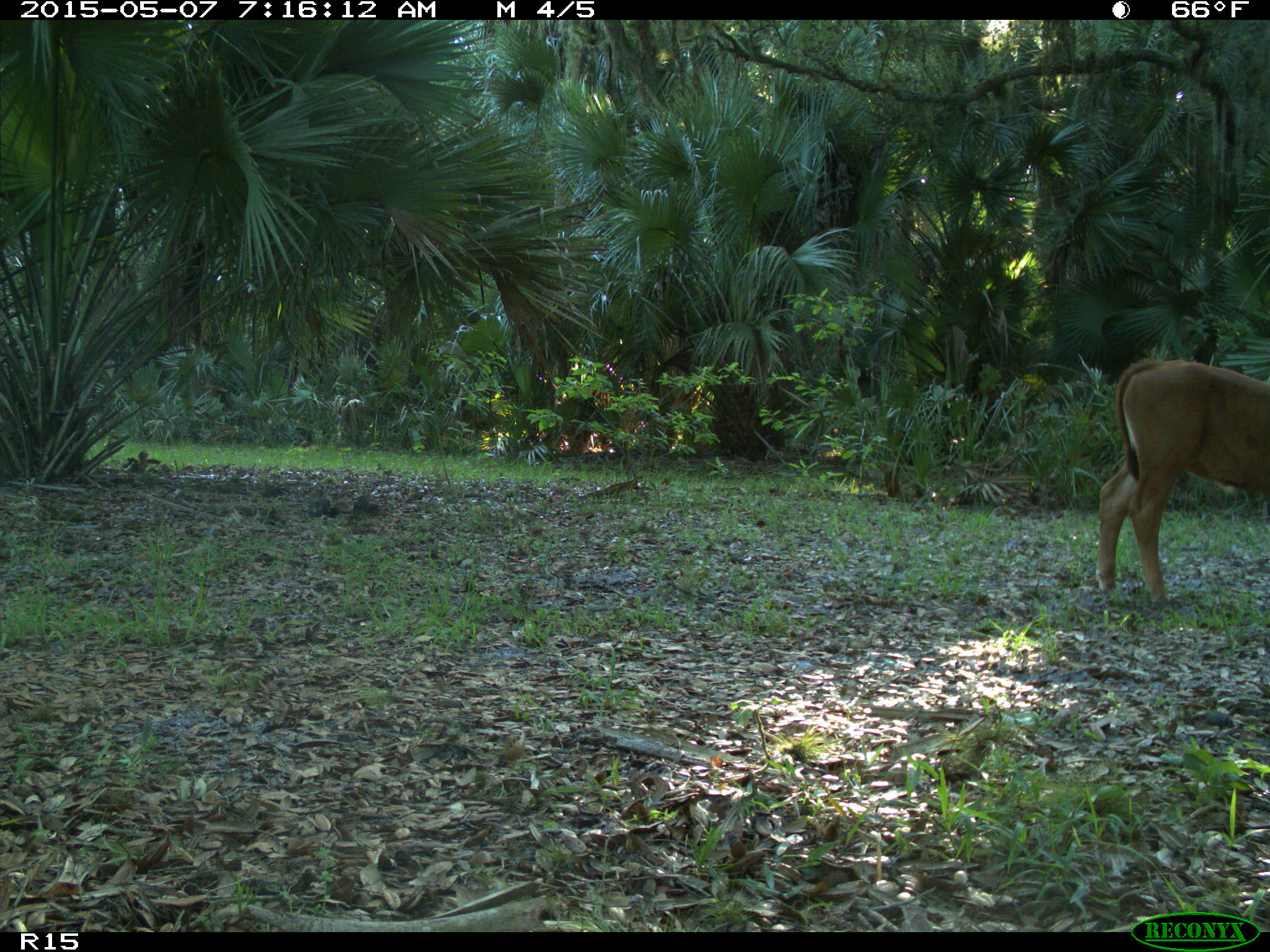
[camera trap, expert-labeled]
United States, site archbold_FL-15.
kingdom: Animalia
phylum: Chordata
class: Mammalia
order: Artiodactyla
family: Bovidae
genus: Bos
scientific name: Bos taurus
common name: domestic cow